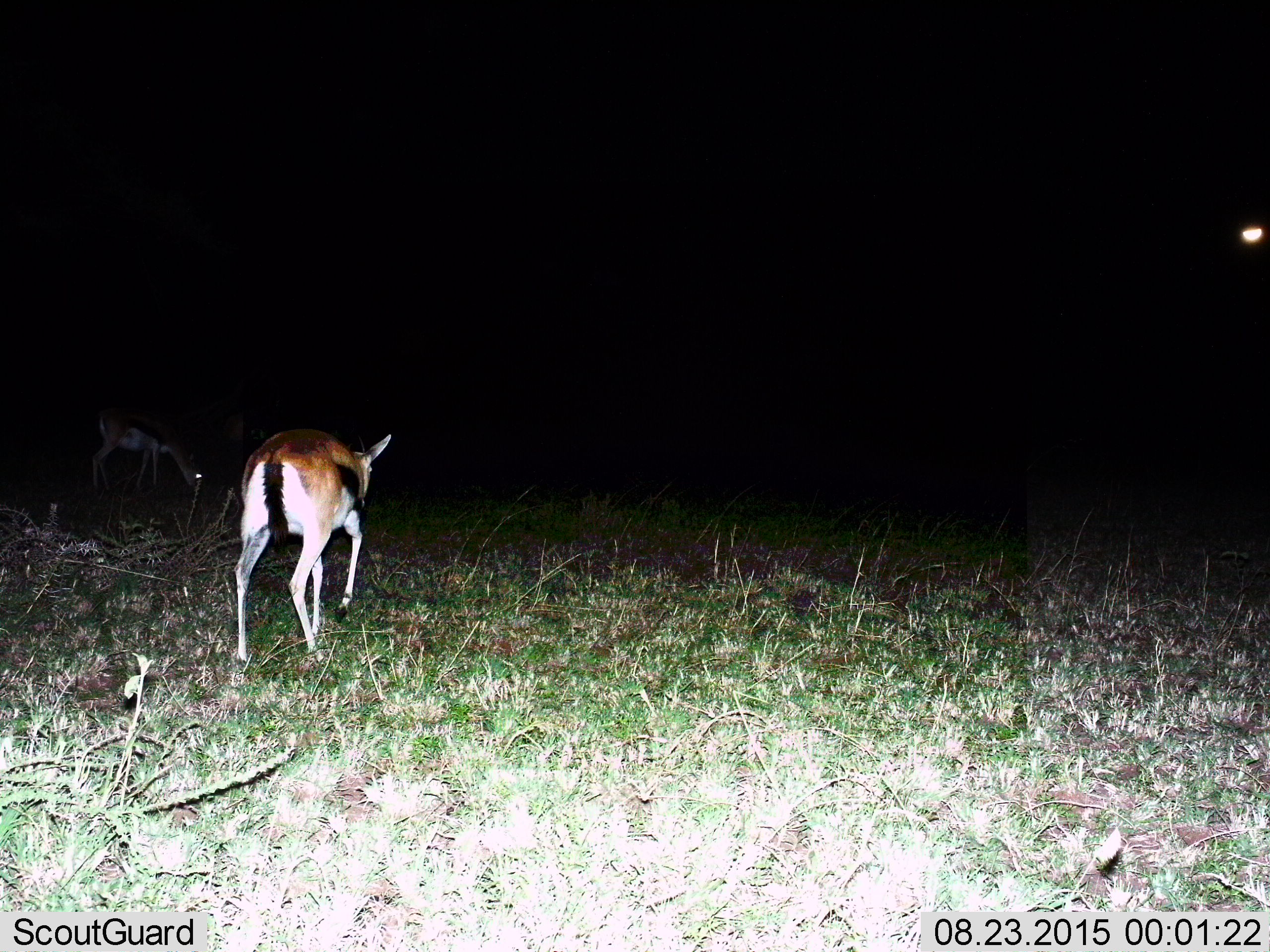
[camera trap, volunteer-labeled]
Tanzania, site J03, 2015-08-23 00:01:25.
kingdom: Animalia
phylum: Chordata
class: Mammalia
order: Artiodactyla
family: Bovidae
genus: Eudorcas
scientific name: Eudorcas thomsonii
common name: thomson's gazelle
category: gazellethomsons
Gazellethomsons (thomson's gazelle) (Eudorcas thomsonii), count 2. Behavior (volunteer vote fractions): standing 10%, resting 0%, moving 90%, interacting 0%. Young present (vote fraction): 0%. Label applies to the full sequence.